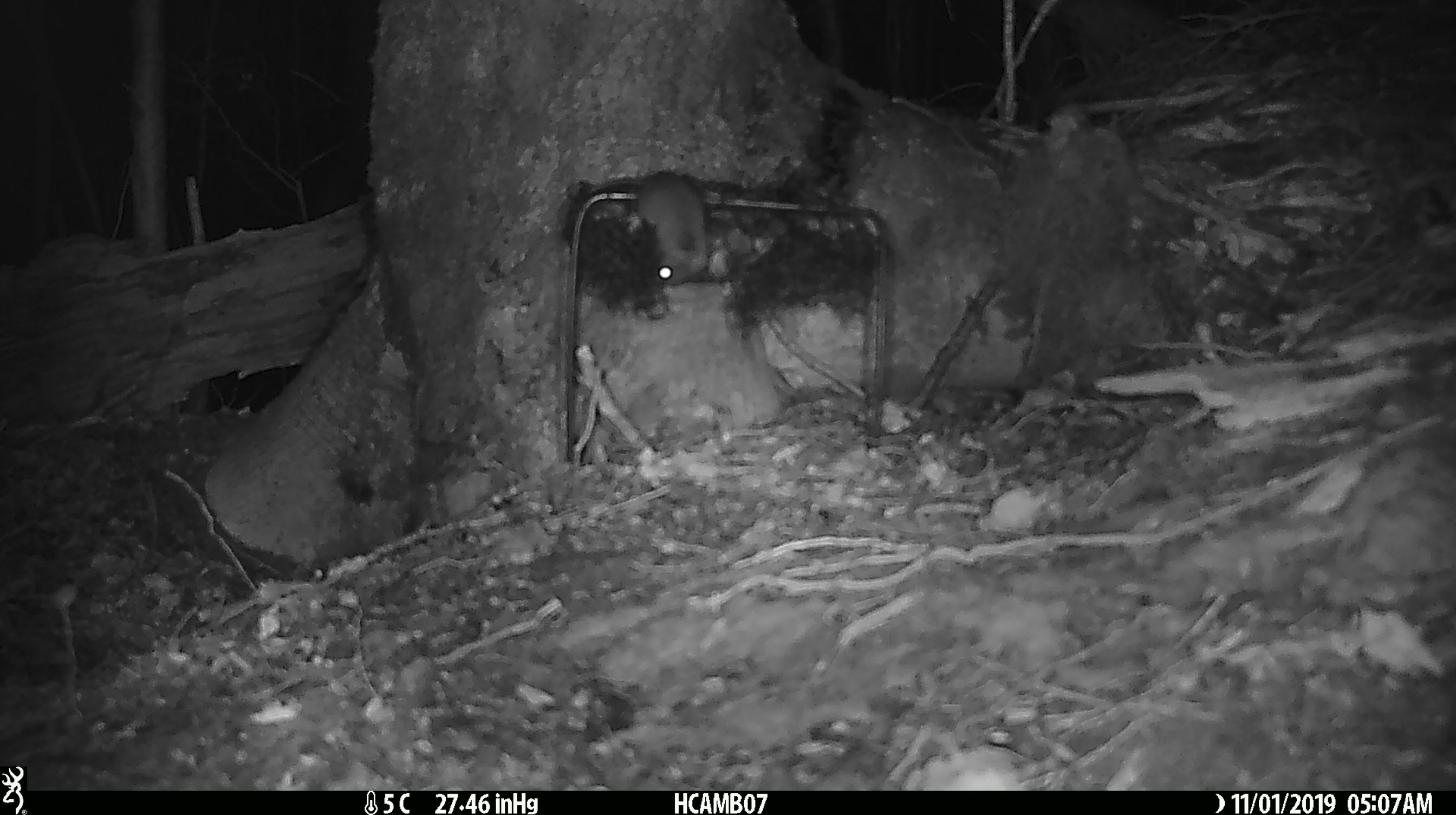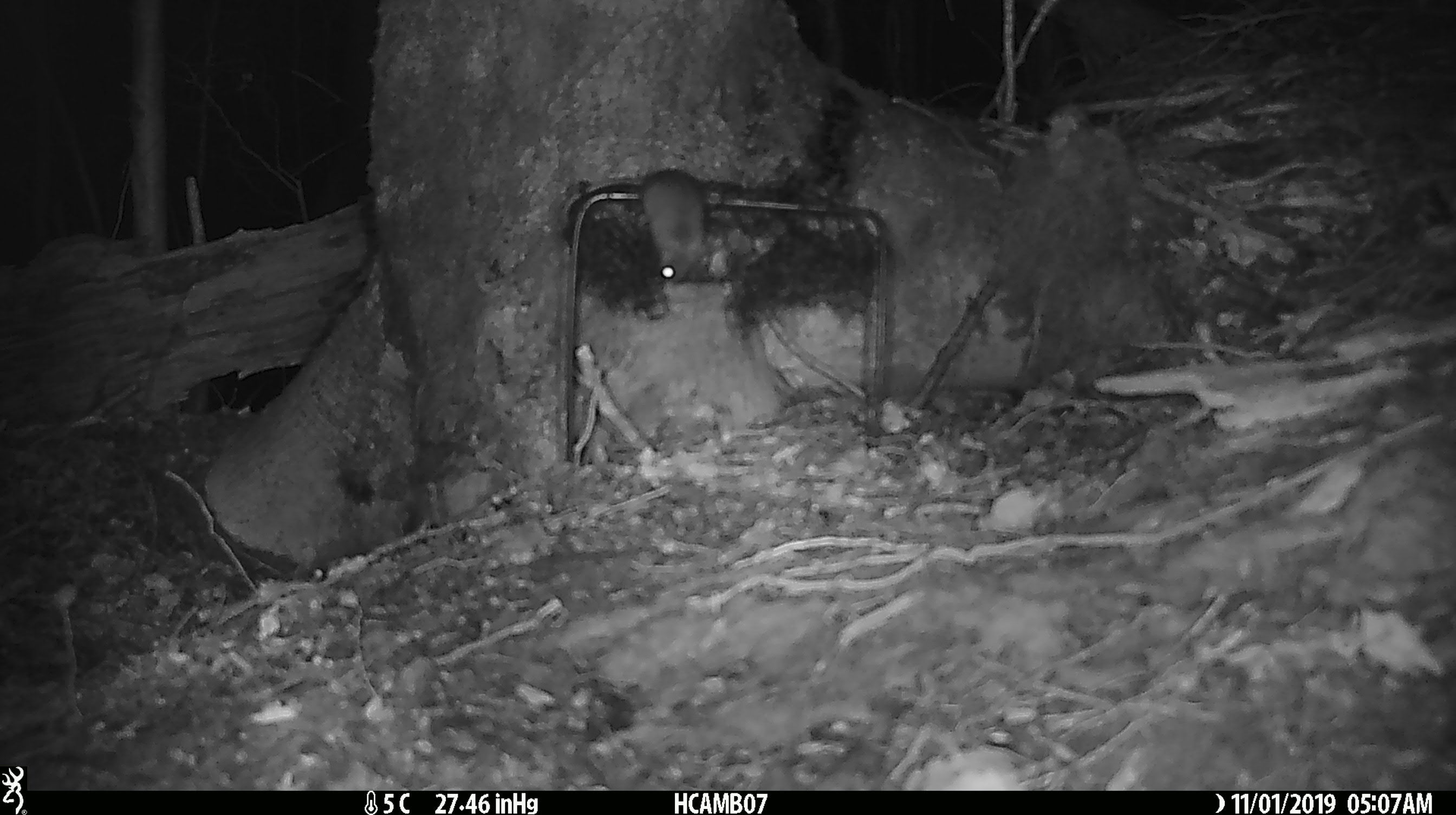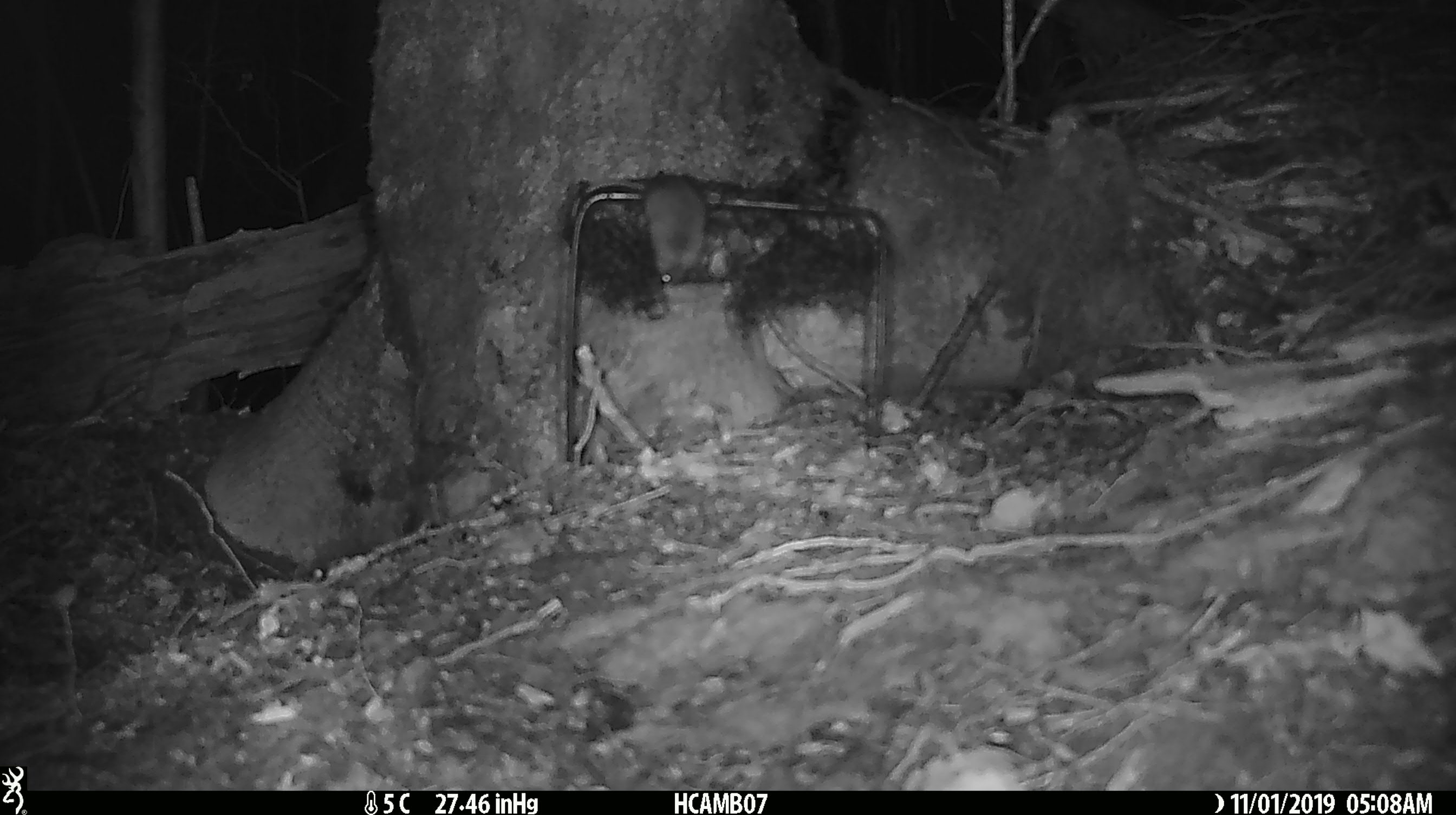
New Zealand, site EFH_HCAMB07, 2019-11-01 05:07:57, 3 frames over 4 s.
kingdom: Animalia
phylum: Chordata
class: Mammalia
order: Rodentia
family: Muridae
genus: Mus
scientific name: Mus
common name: mouse